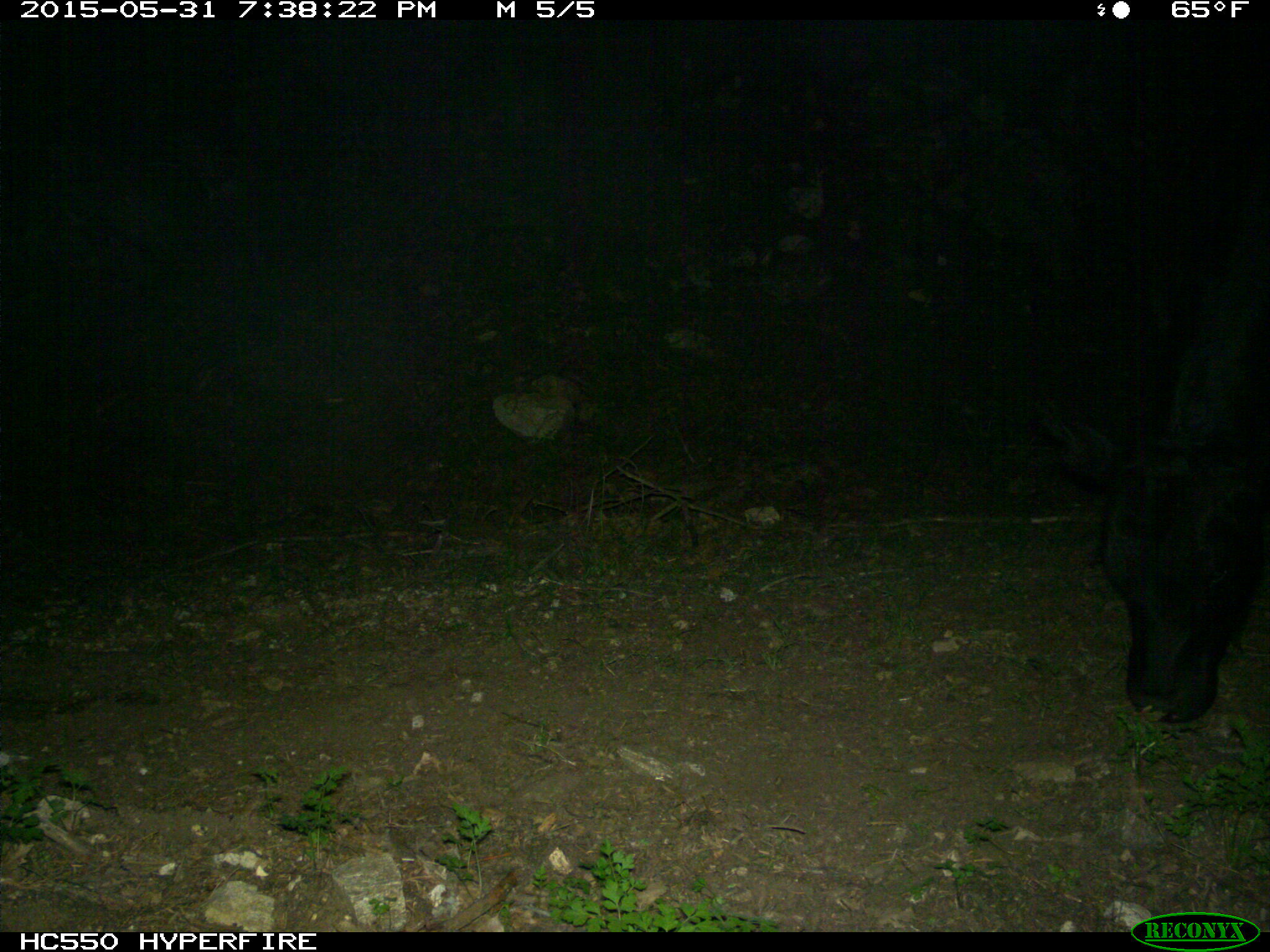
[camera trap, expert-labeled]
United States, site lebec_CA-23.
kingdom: Animalia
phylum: Chordata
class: Mammalia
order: Artiodactyla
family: Bovidae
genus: Bos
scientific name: Bos taurus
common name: domestic cow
Bos taurus (domestic cow).